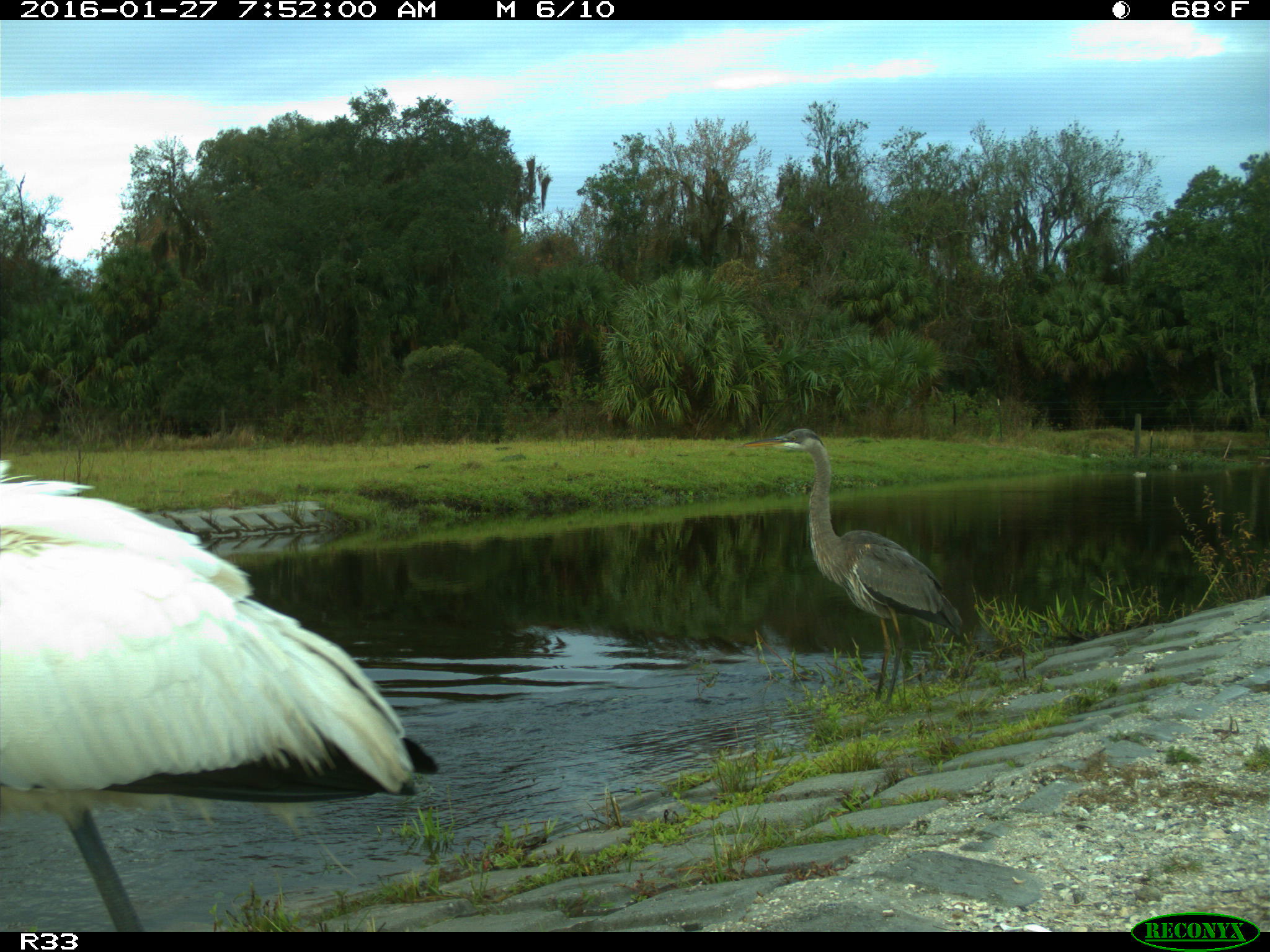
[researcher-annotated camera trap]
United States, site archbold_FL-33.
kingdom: Animalia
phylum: Chordata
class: Aves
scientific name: Aves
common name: birds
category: unidentified bird